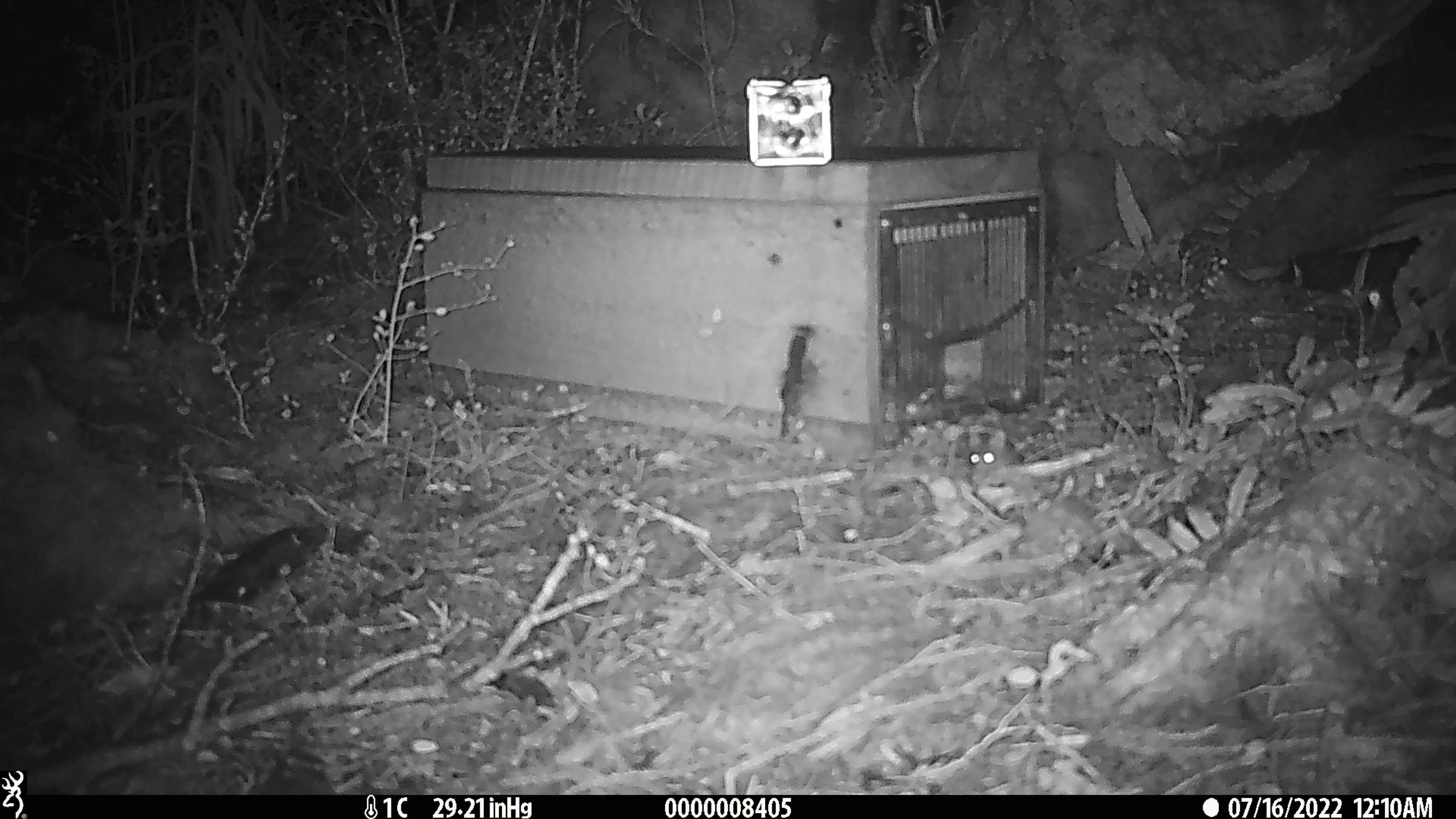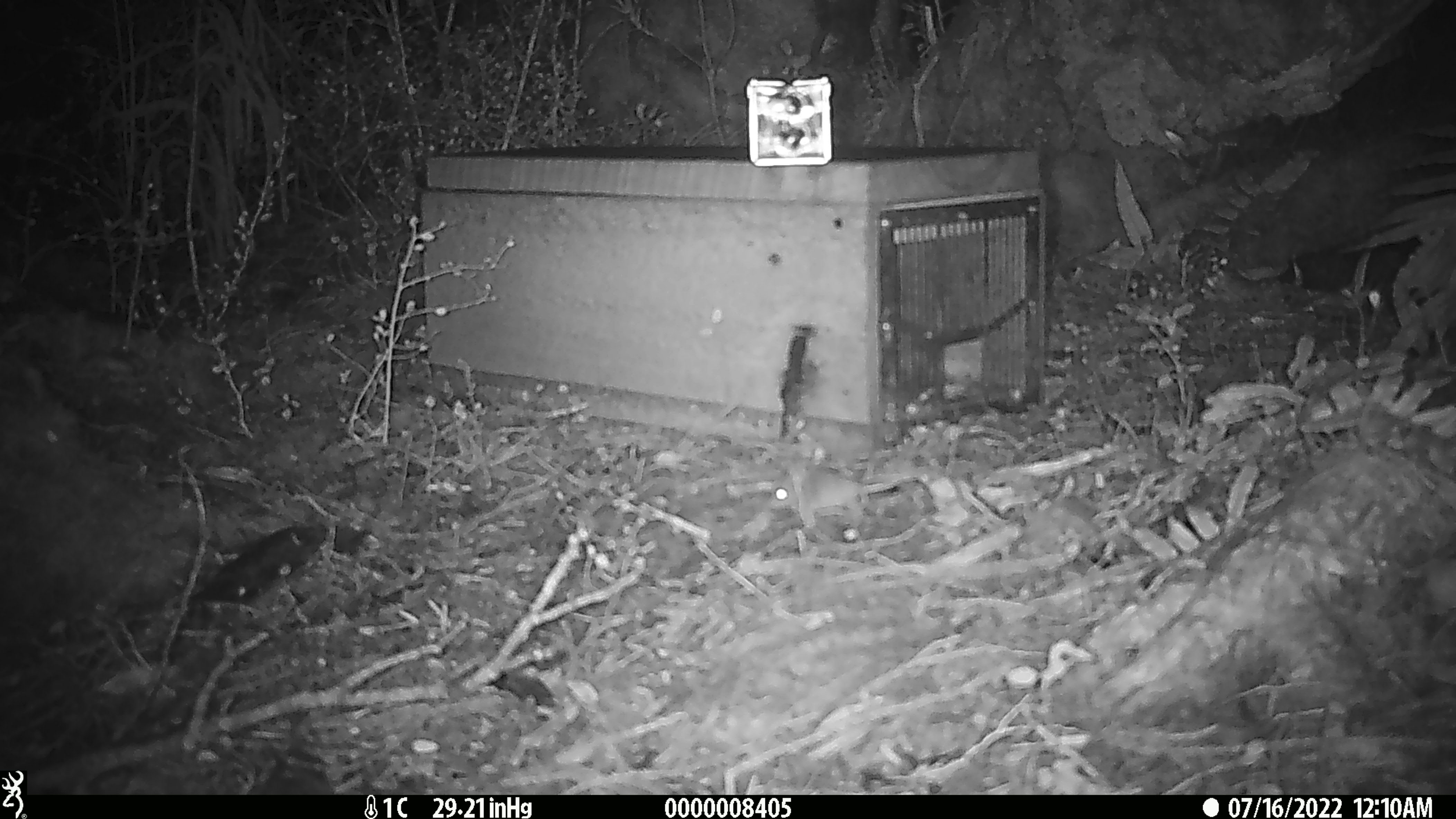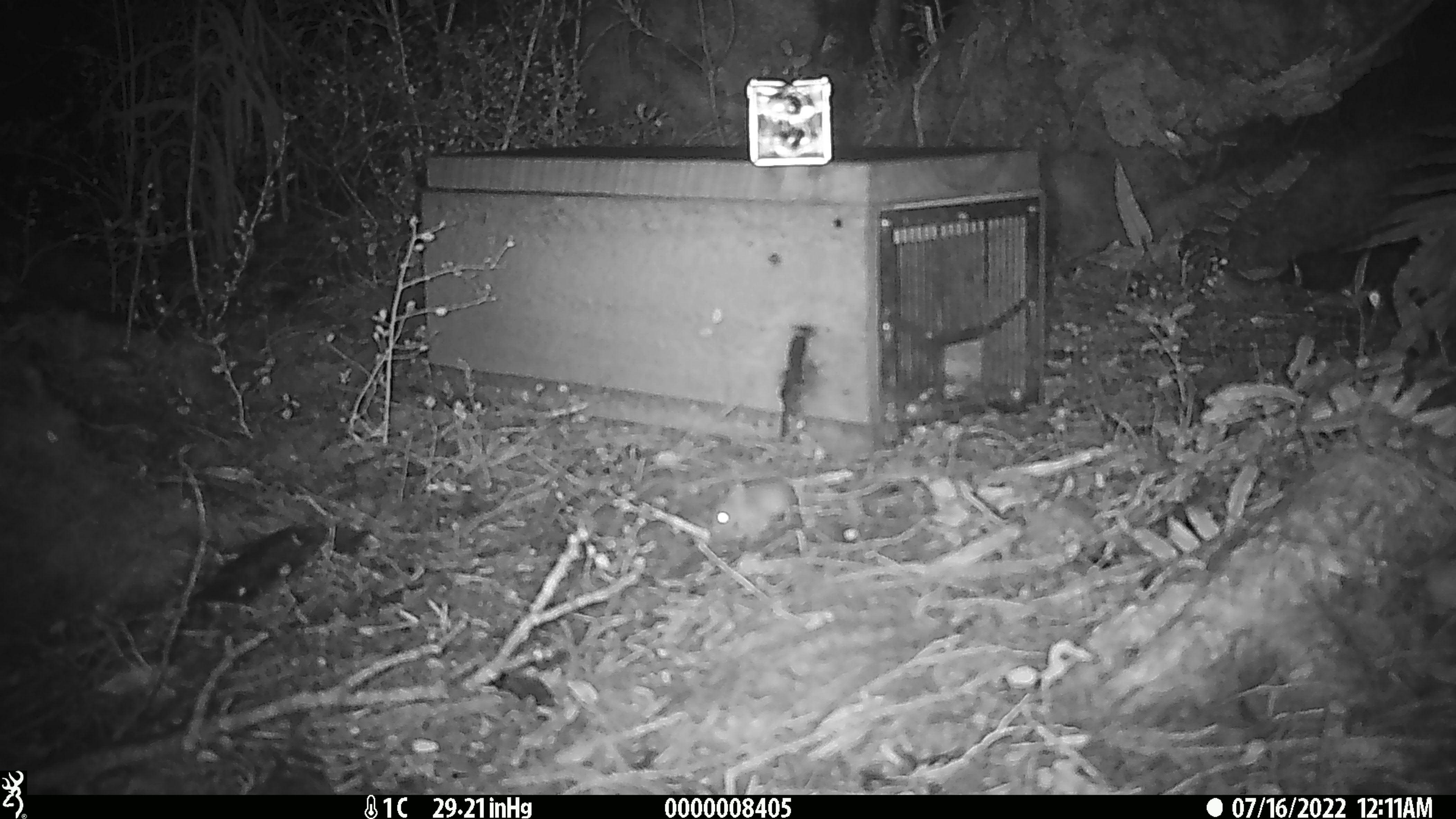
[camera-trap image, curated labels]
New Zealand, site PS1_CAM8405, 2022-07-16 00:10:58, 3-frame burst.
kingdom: Animalia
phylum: Chordata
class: Mammalia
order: Rodentia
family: Muridae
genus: Mus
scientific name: Mus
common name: mouse